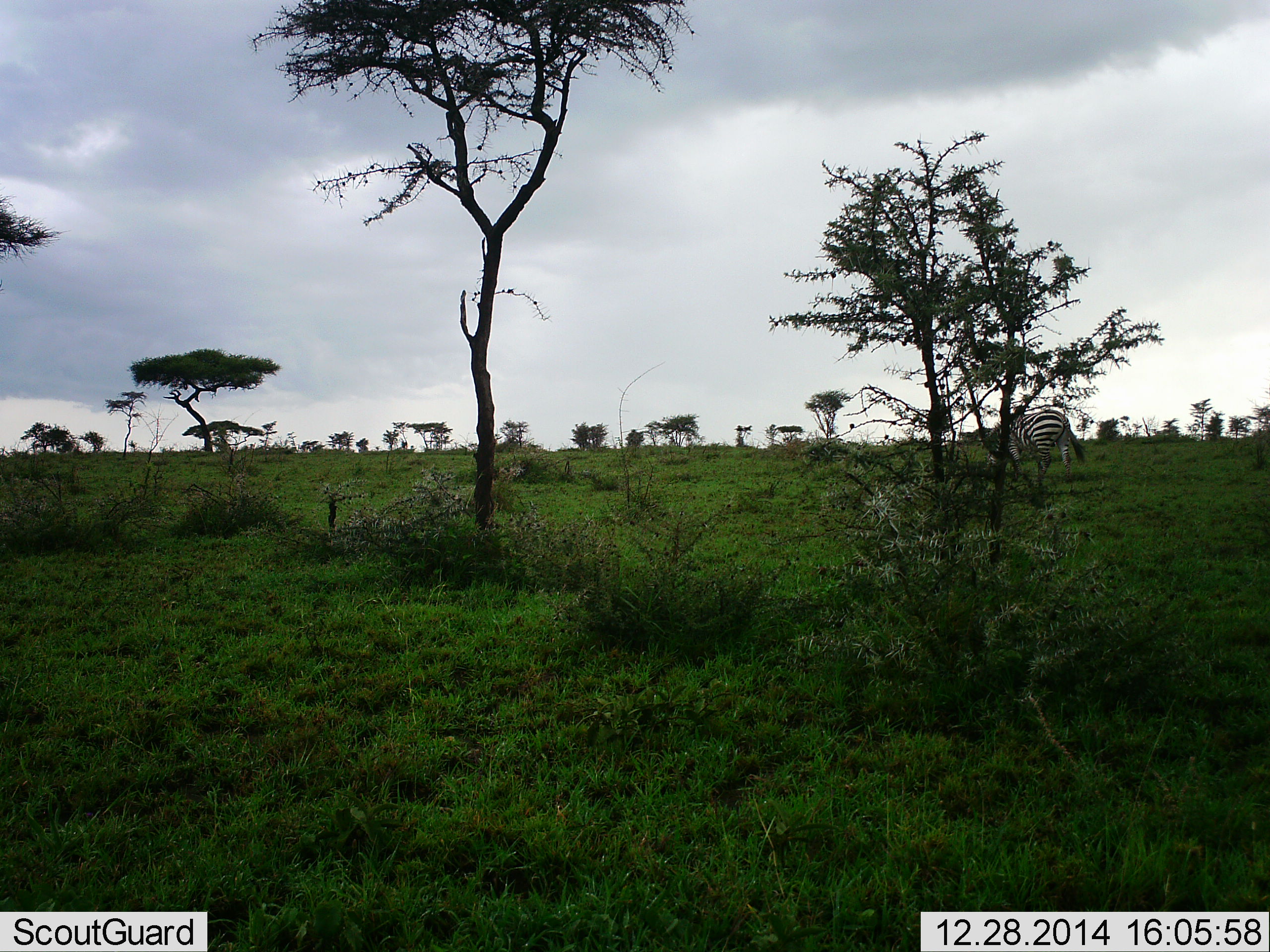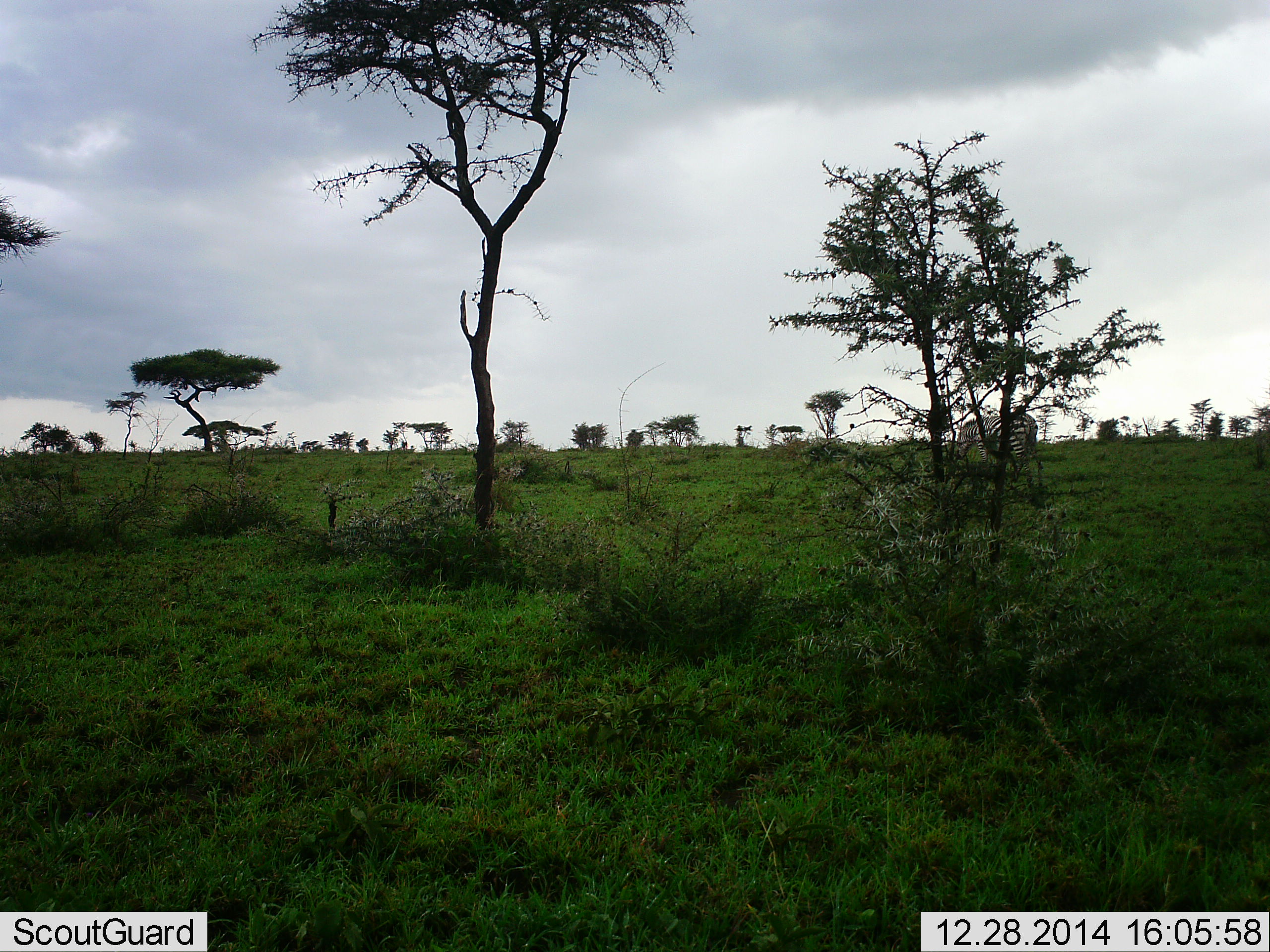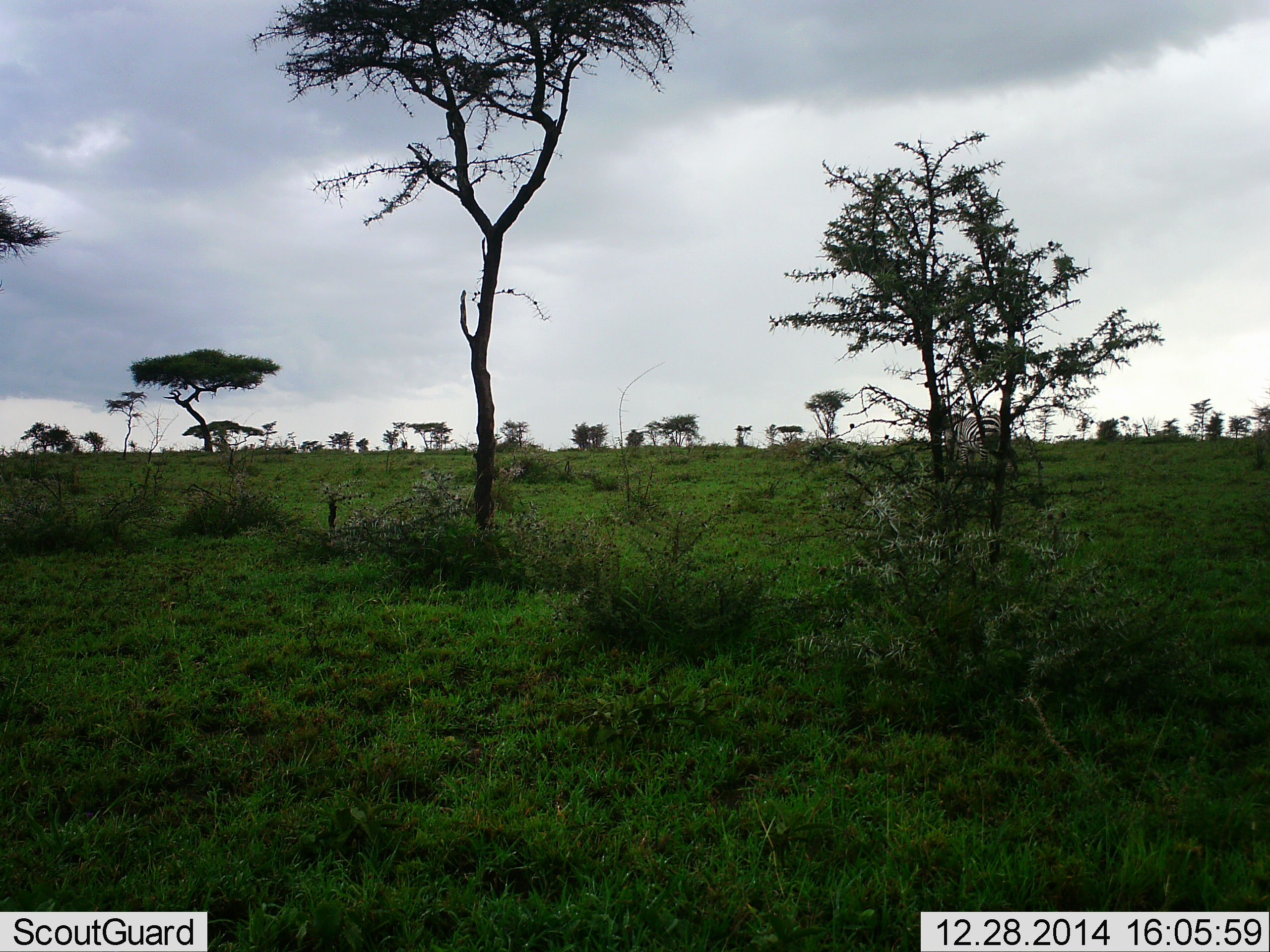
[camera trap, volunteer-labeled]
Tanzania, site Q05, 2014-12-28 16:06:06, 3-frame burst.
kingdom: Animalia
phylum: Chordata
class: Mammalia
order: Perissodactyla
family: Equidae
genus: Equus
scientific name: Equus quagga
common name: plains zebra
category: zebra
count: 1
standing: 20%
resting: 0%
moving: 60%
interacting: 0%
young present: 0%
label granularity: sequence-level